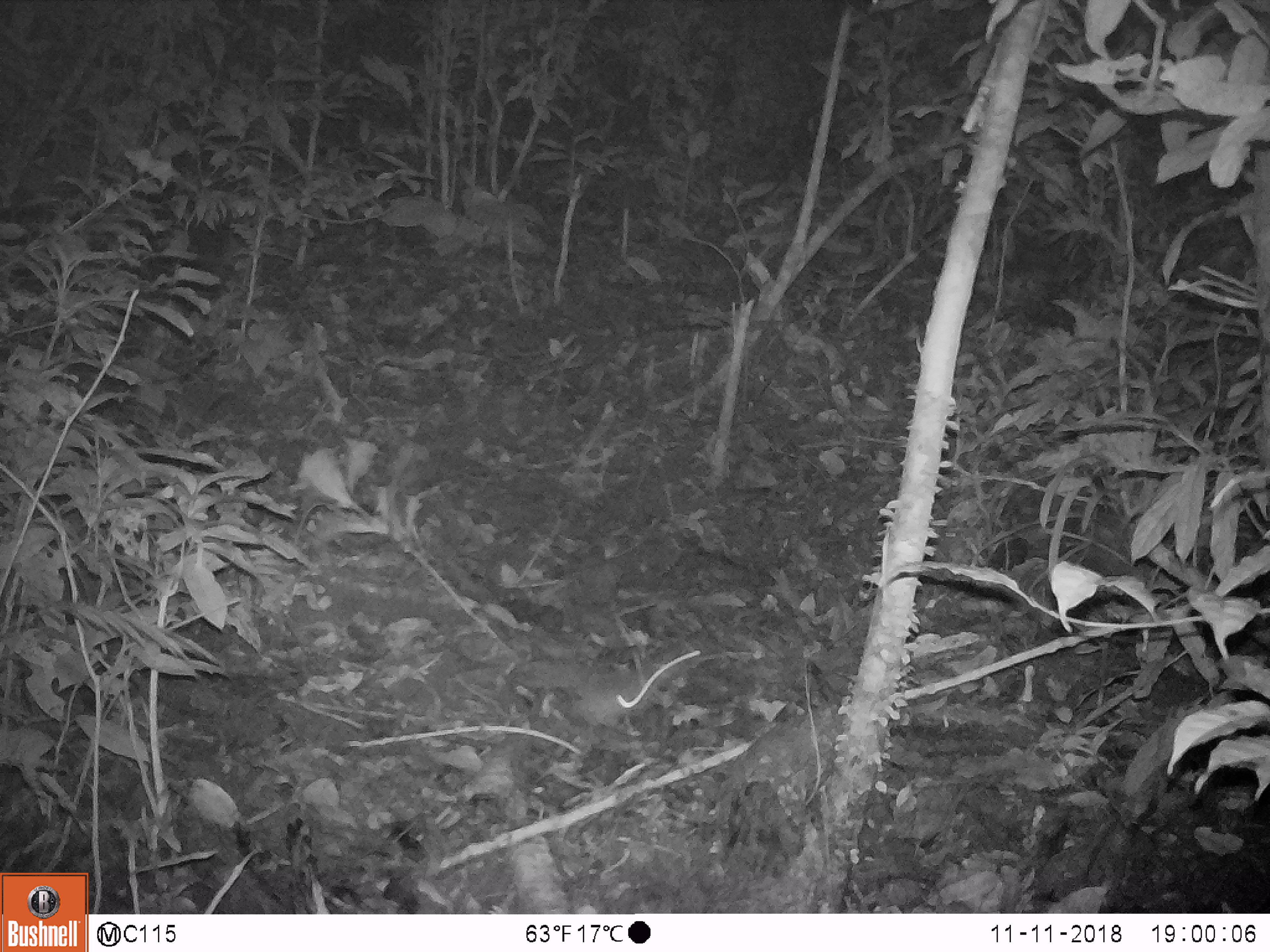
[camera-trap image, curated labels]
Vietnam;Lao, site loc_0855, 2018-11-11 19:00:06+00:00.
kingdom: Animalia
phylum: Chordata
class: Mammalia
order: Rodentia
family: Muridae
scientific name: Muridae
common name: old-world mice and rats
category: unidentified murid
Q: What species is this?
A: Unidentified murid (old-world mice and rats) (Muridae).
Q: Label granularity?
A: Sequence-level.